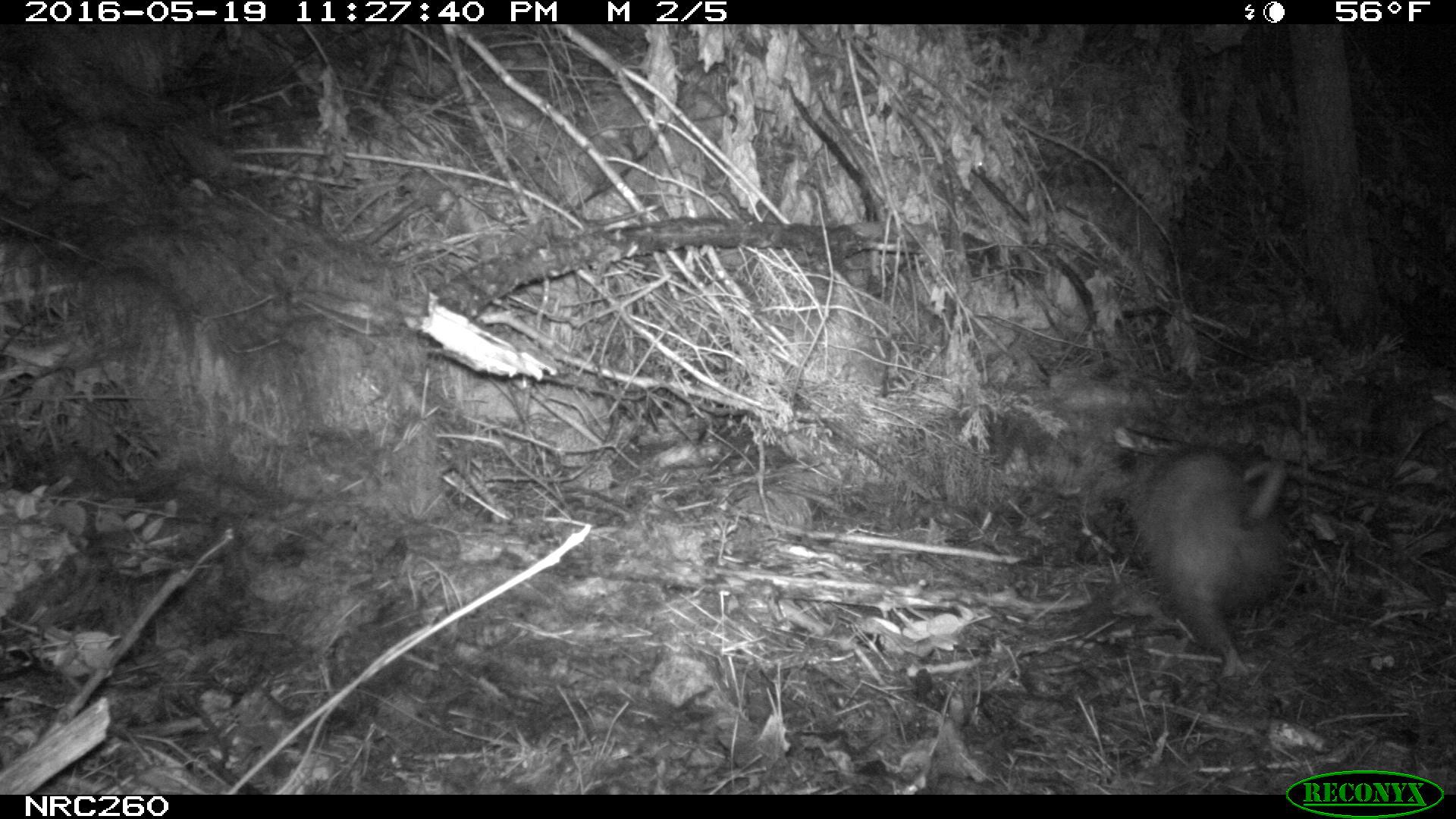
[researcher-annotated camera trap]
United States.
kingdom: Animalia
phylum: Chordata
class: Mammalia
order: Didelphimorphia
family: Didelphidae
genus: Didelphis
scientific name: Didelphis virginiana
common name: virginia opossum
Virginia Opossum (Didelphis virginiana).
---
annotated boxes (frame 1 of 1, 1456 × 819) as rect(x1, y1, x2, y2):
Virginia Opossum: rect(1091, 423, 1301, 678)